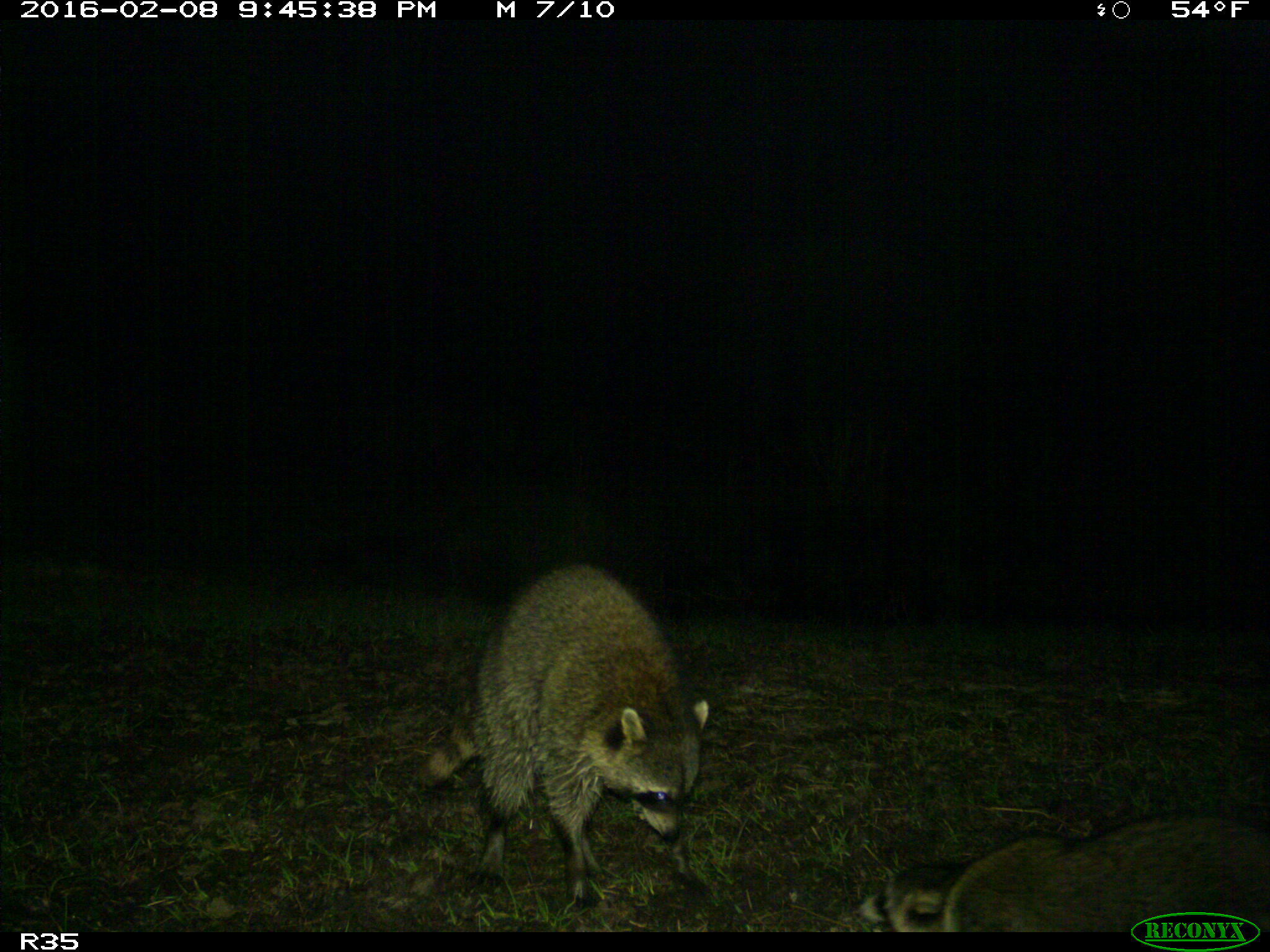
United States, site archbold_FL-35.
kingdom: Animalia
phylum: Chordata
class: Mammalia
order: Carnivora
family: Procyonidae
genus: Procyon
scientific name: Procyon lotor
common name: common raccoon